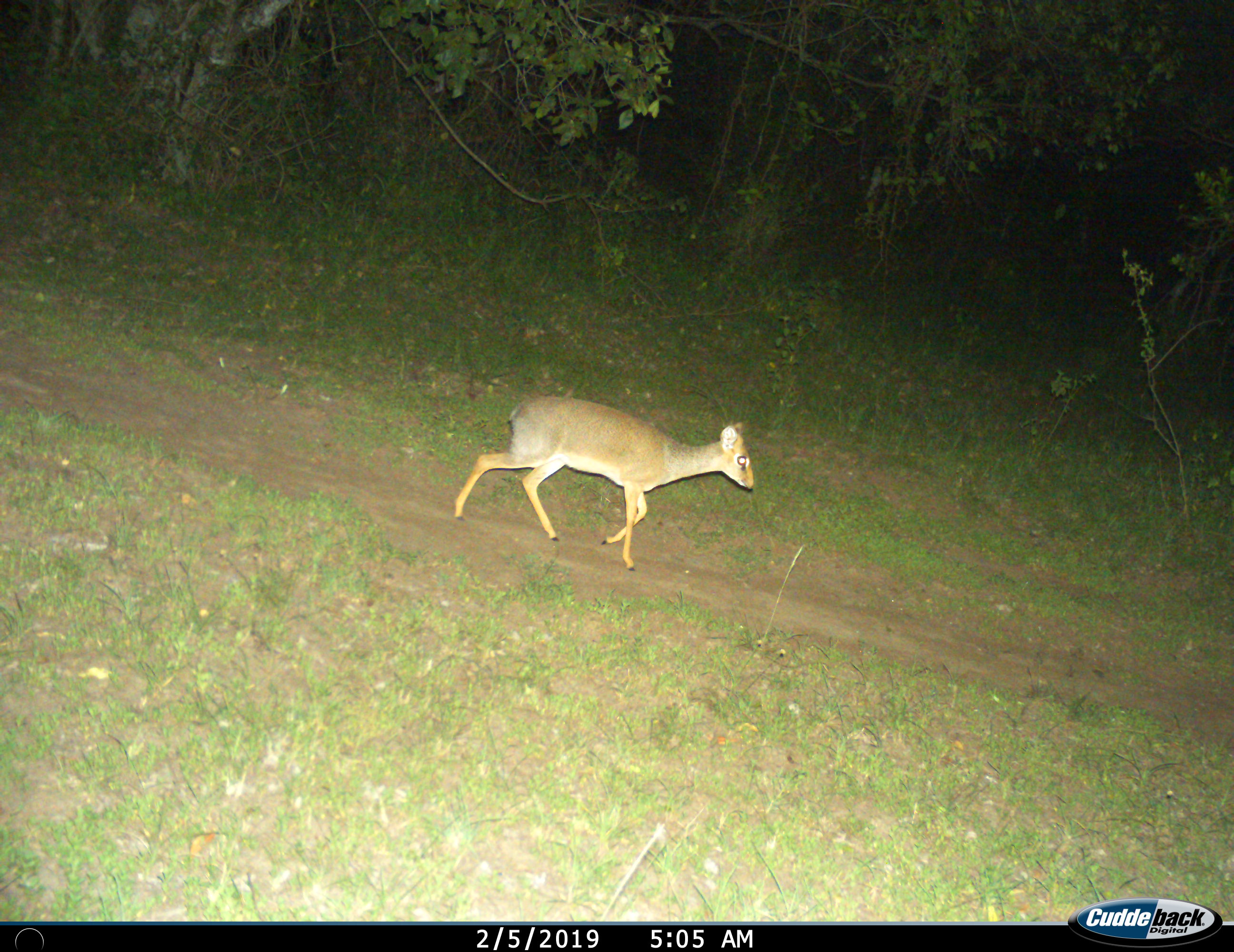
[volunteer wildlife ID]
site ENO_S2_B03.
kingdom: Animalia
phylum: Chordata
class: Mammalia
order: Artiodactyla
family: Bovidae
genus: Madoqua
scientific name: Madoqua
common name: dik-dik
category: dikdik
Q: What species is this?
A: Dikdik (dik-dik) (Madoqua).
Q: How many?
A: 1.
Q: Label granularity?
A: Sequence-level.